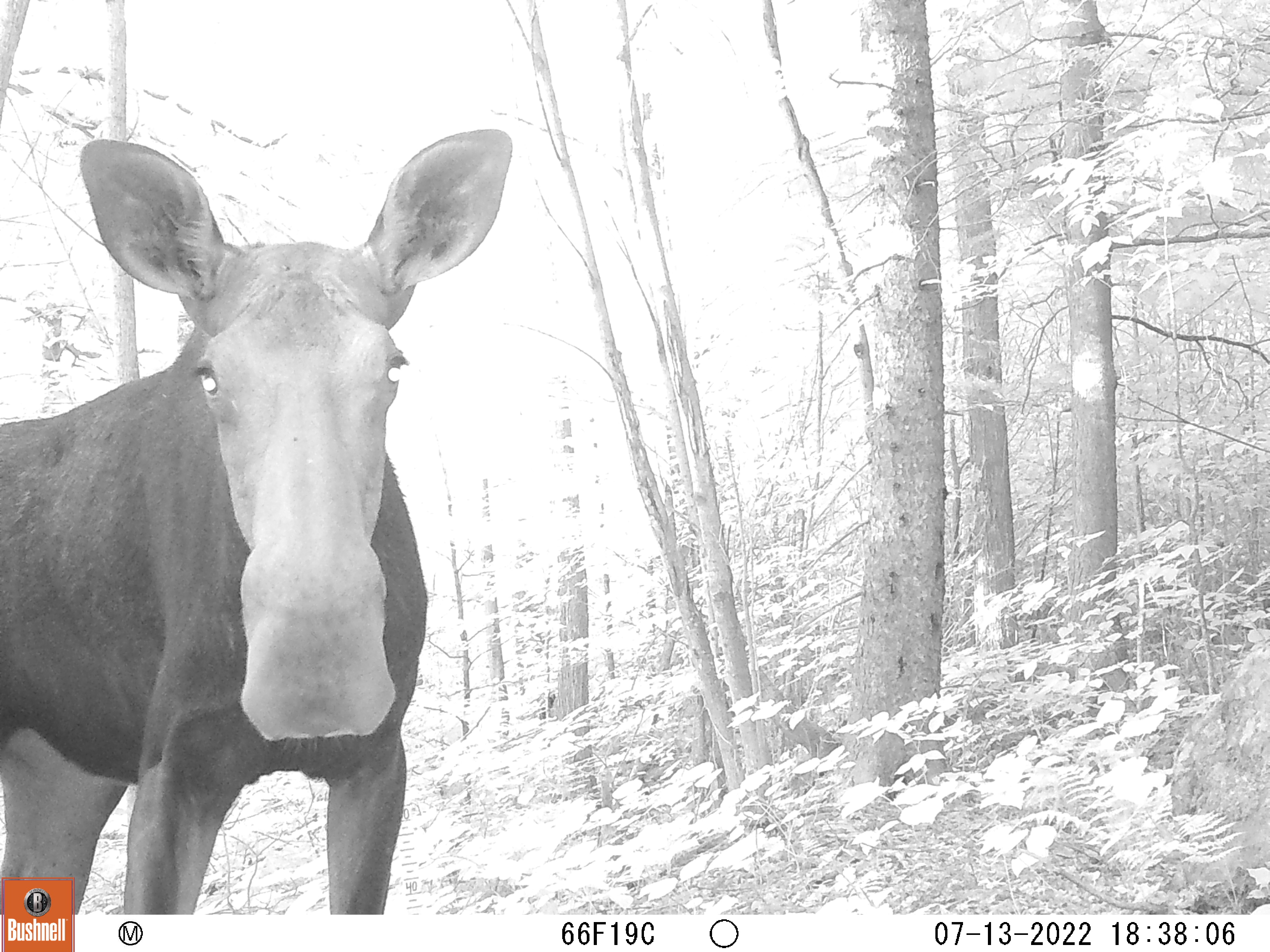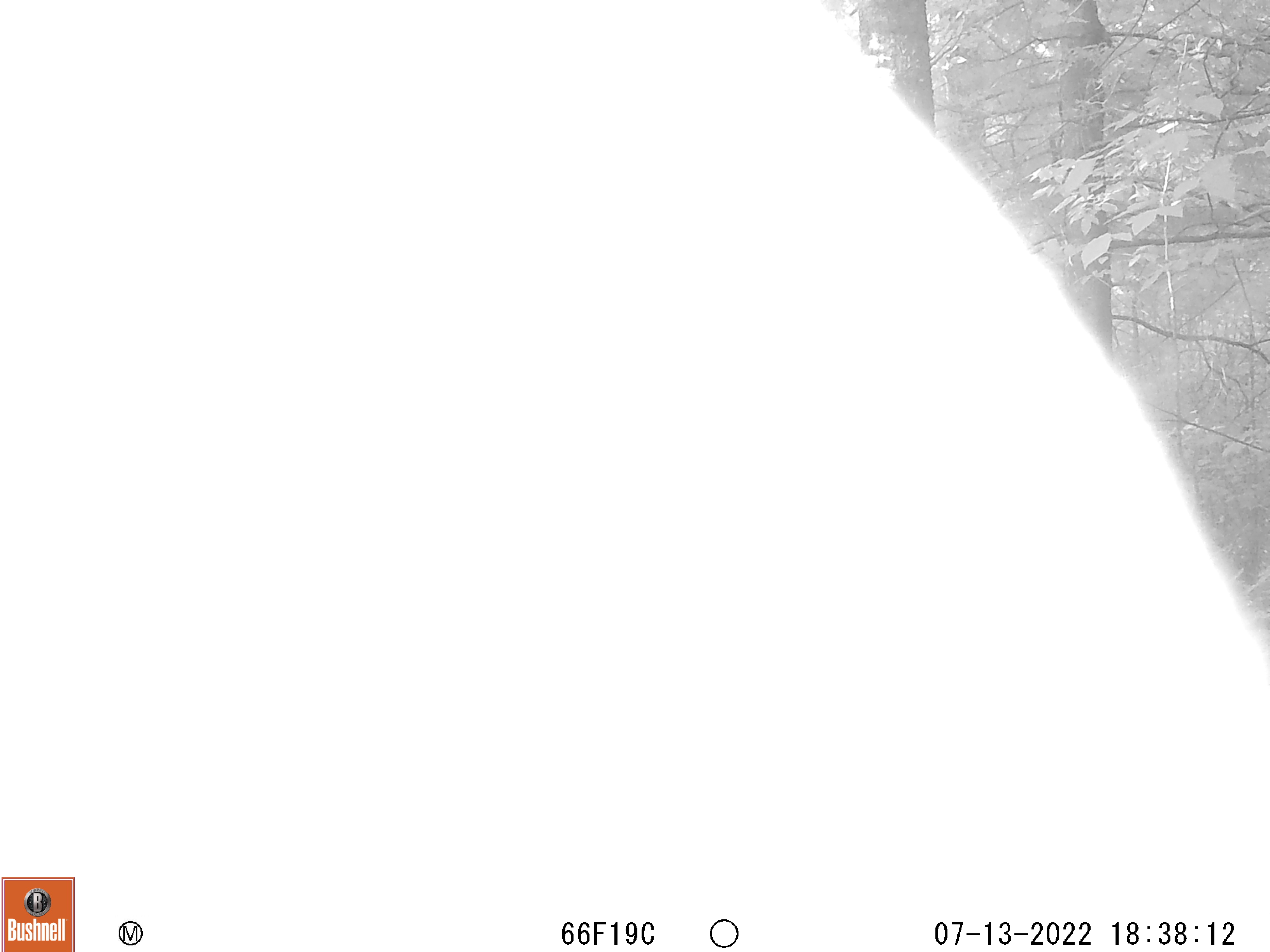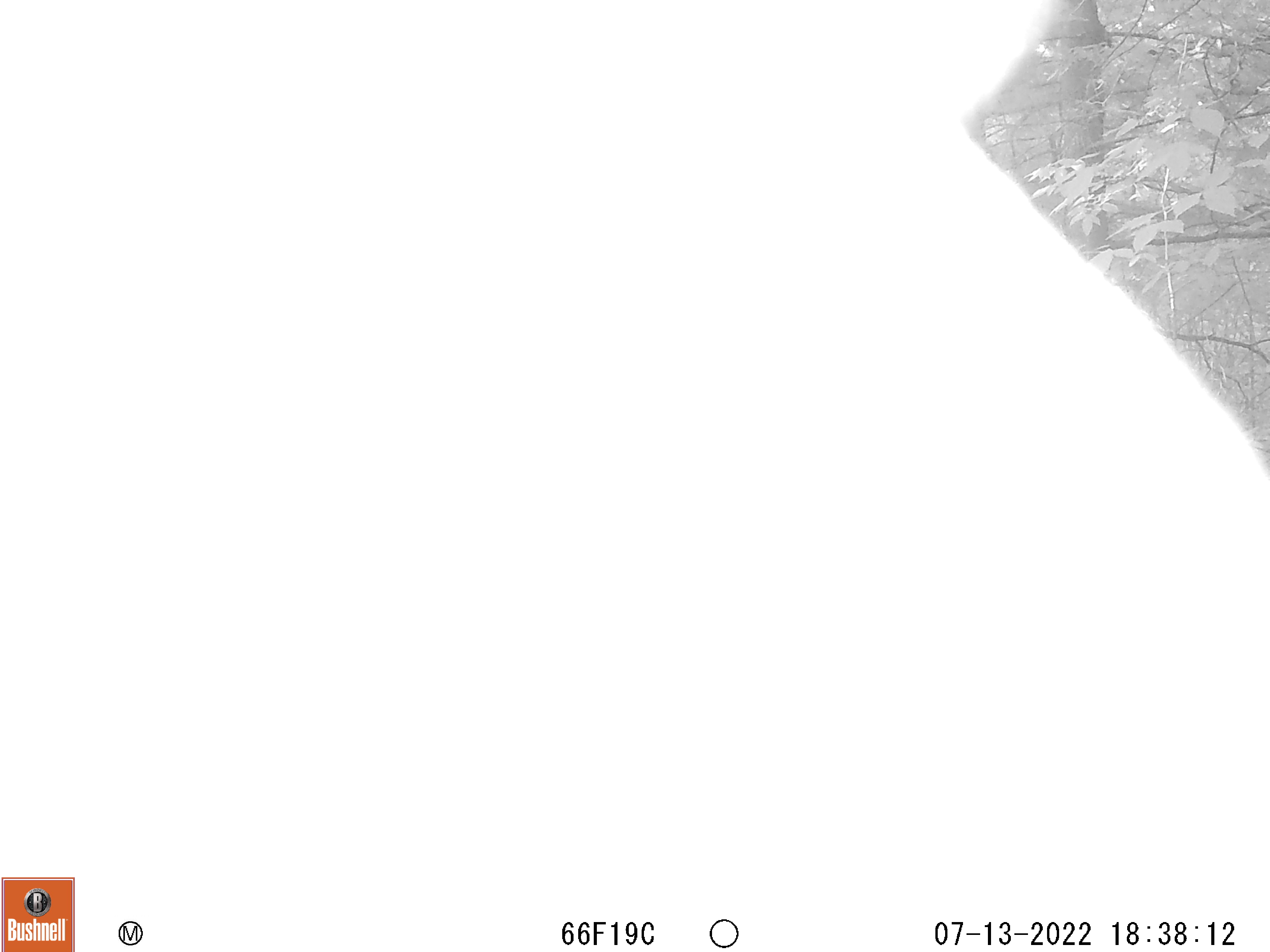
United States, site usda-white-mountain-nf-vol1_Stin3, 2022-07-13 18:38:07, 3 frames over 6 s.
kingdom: Animalia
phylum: Chordata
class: Mammalia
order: Artiodactyla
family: Cervidae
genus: Alces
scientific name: Alces alces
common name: moose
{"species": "moose (Alces alces)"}